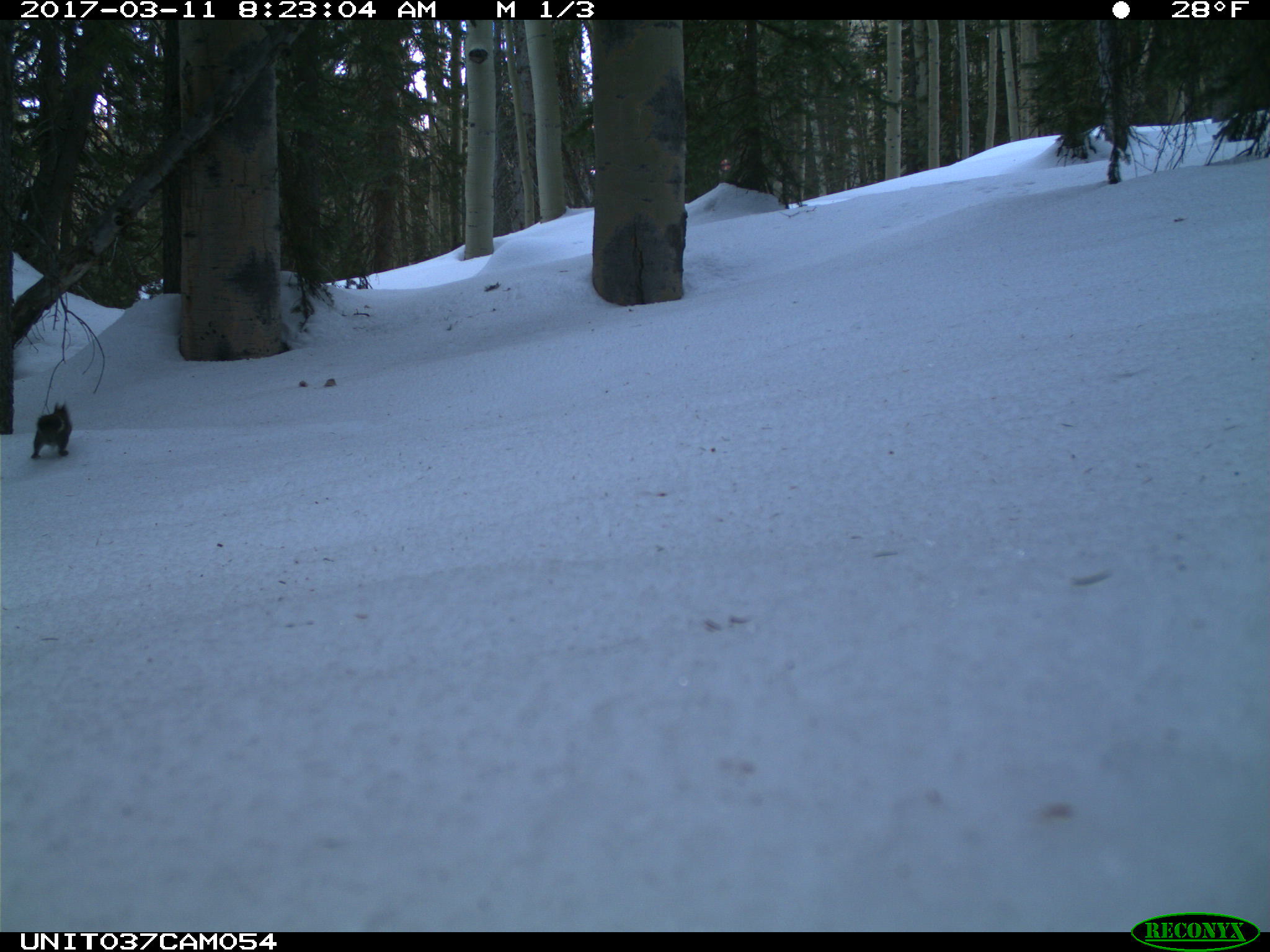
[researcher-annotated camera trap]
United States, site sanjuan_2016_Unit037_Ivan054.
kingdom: Animalia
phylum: Chordata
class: Mammalia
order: Rodentia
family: Sciuridae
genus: Tamiasciurus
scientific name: Tamiasciurus hudsonicus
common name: american red squirrel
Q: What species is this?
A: Tamiasciurus hudsonicus (american red squirrel).